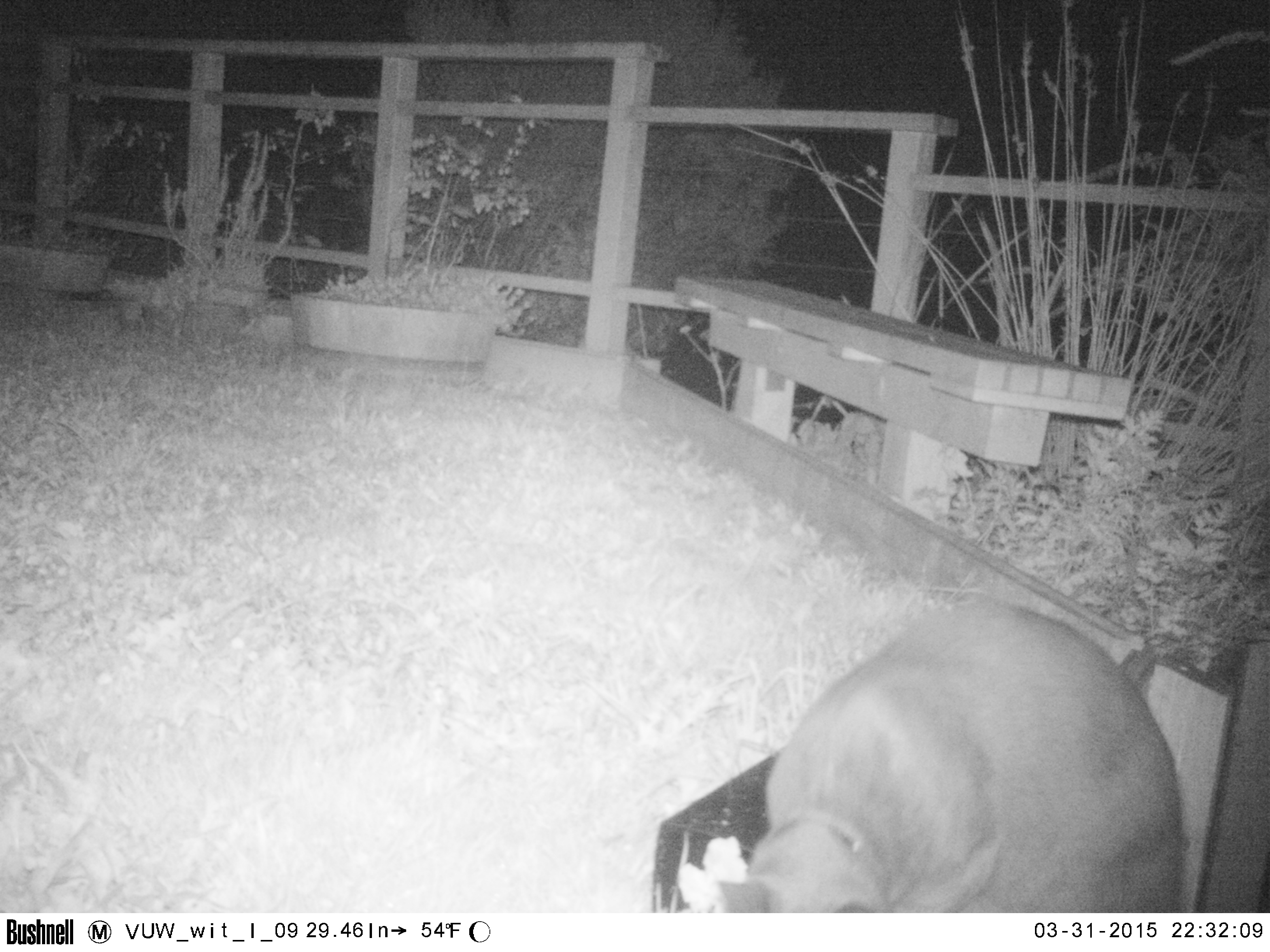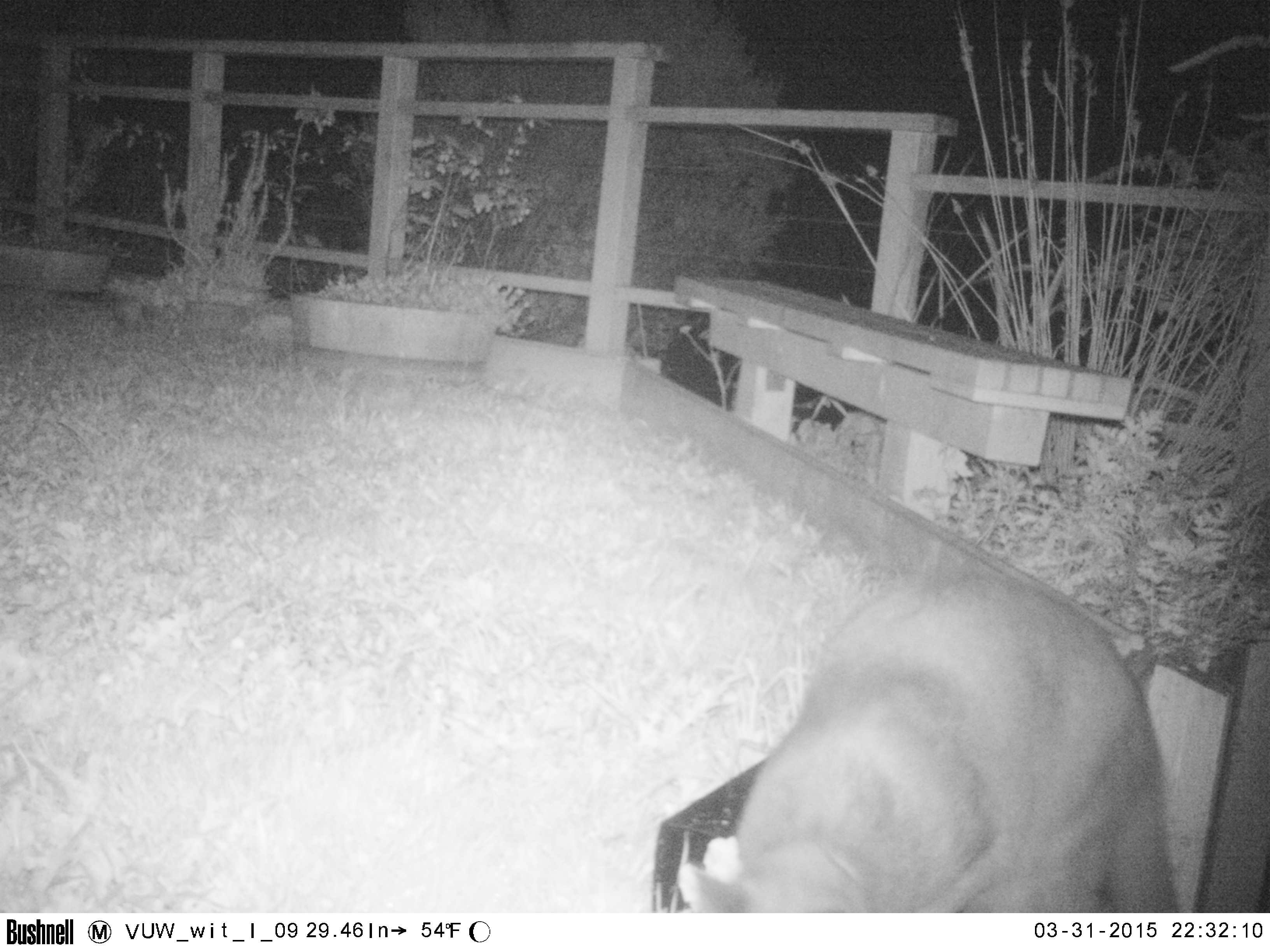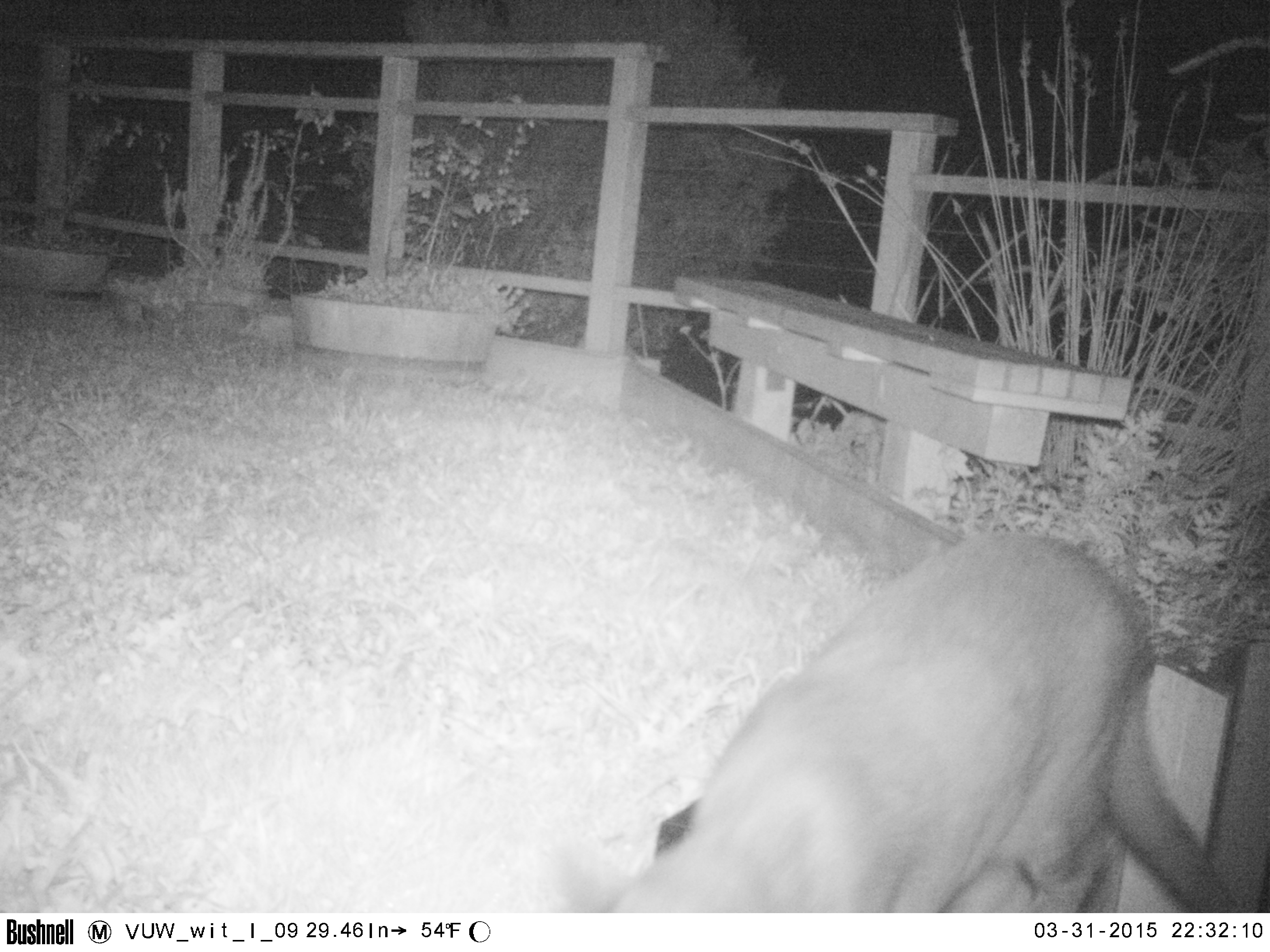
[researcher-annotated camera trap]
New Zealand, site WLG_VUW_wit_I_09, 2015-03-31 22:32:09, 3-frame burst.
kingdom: Animalia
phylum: Chordata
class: Mammalia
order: Carnivora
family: Felidae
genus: Felis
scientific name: Felis catus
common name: domestic cat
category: cat